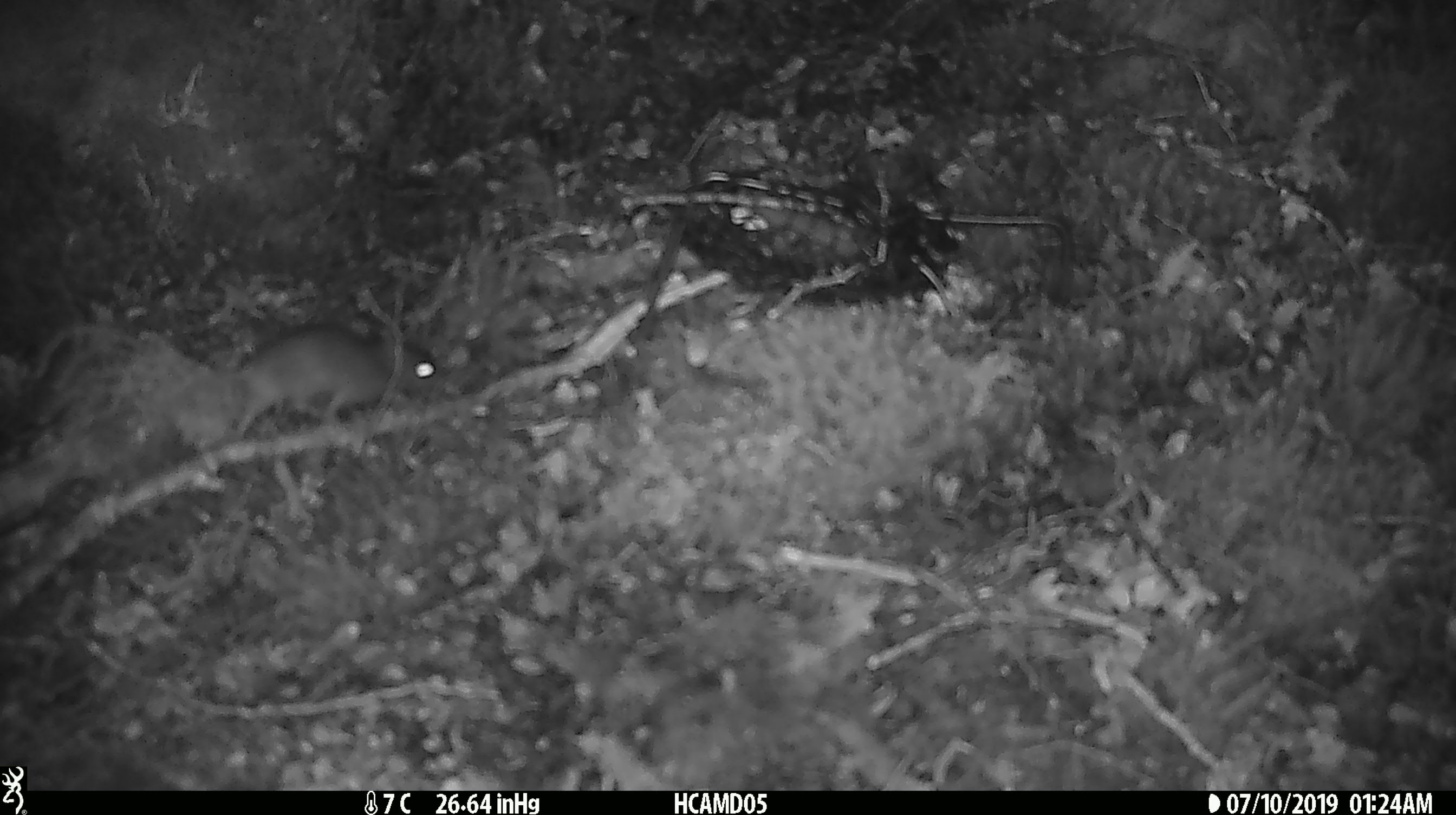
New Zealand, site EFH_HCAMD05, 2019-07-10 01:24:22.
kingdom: Animalia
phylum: Chordata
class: Mammalia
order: Rodentia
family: Muridae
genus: Mus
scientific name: Mus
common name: mouse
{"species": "mouse (Mus)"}